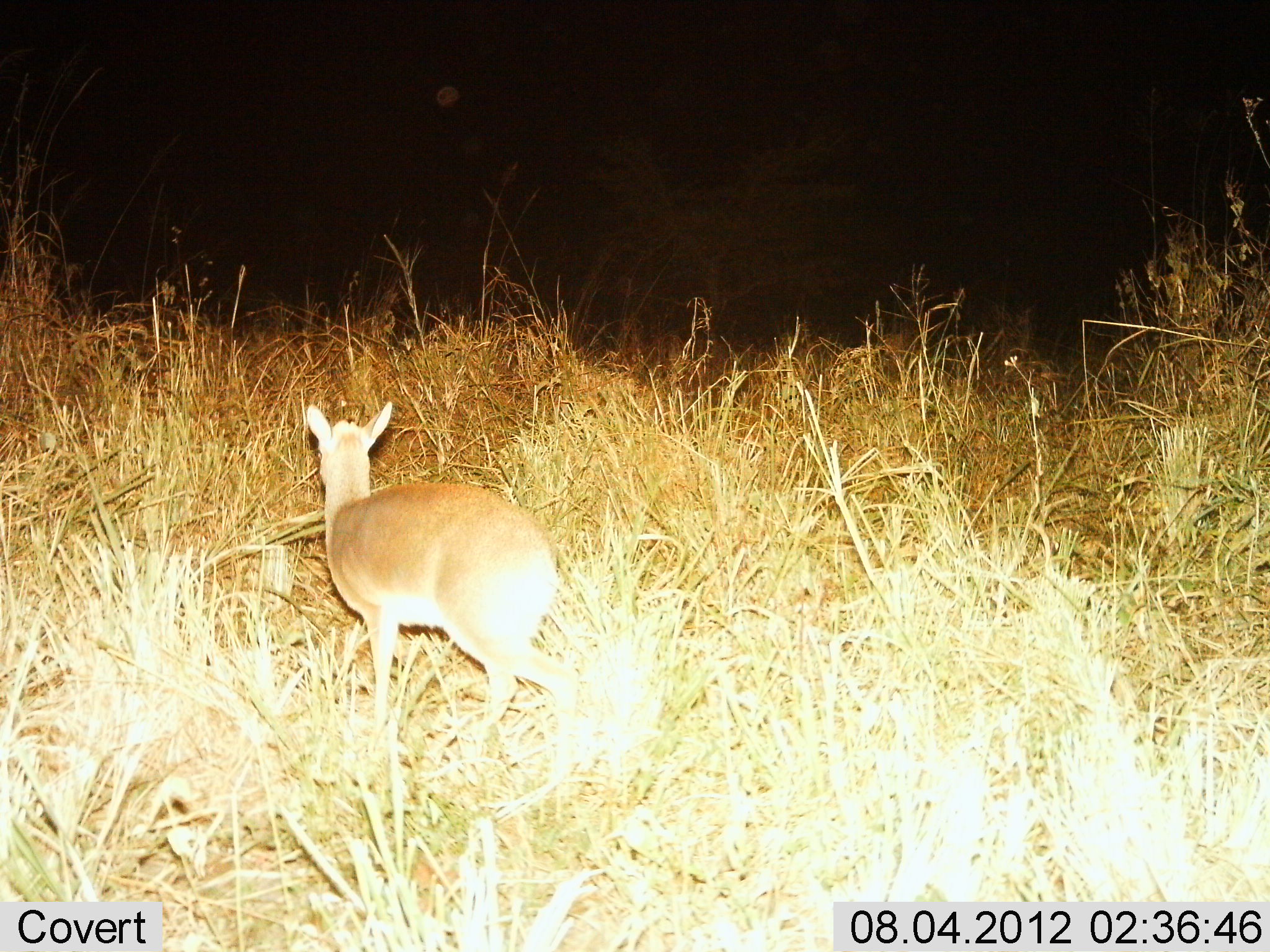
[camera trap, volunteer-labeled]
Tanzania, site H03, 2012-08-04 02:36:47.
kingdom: Animalia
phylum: Chordata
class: Mammalia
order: Artiodactyla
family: Bovidae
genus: Redunca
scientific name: Redunca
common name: reedbuck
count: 1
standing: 50%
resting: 0%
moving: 50%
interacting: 0%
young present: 0%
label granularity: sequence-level